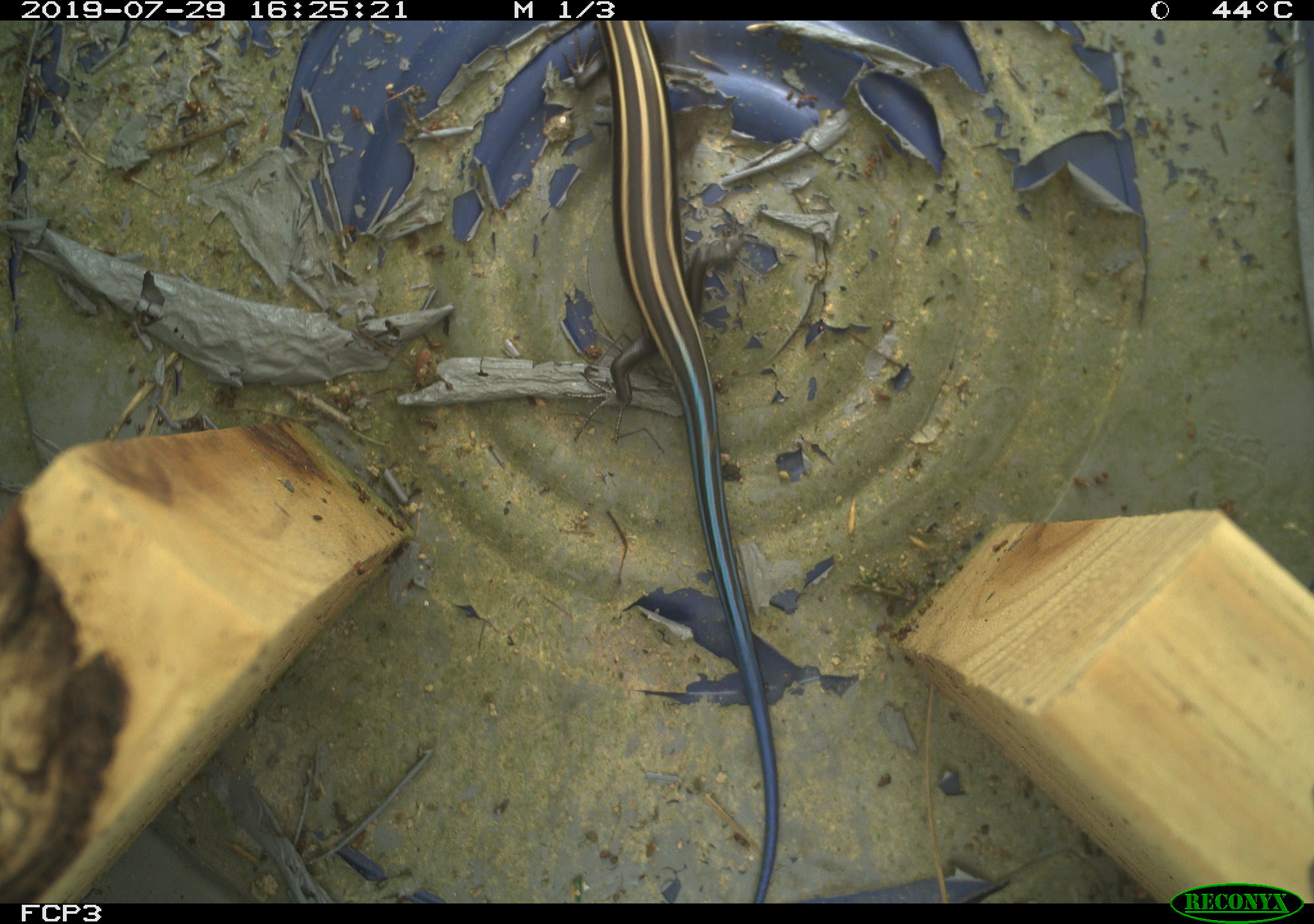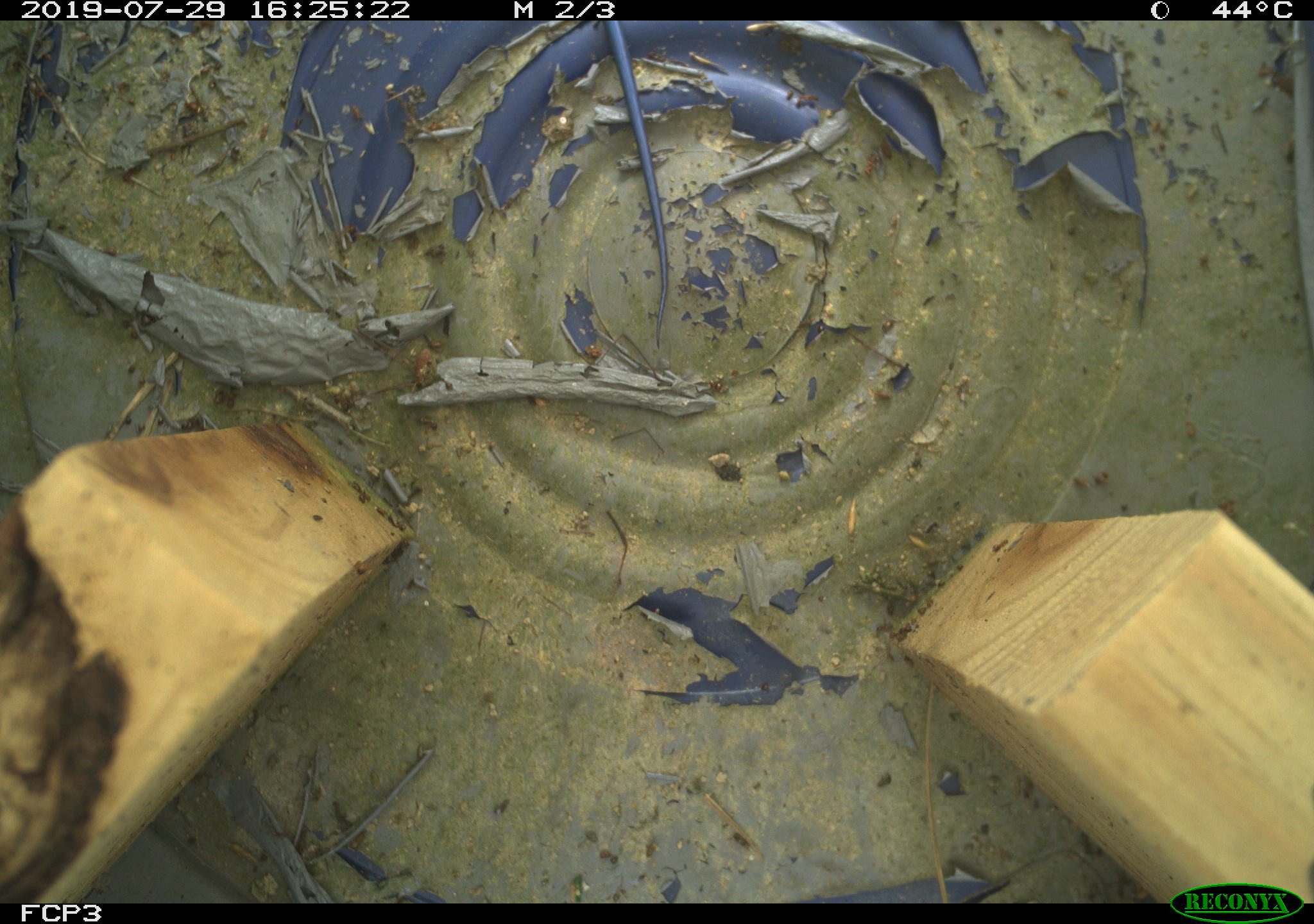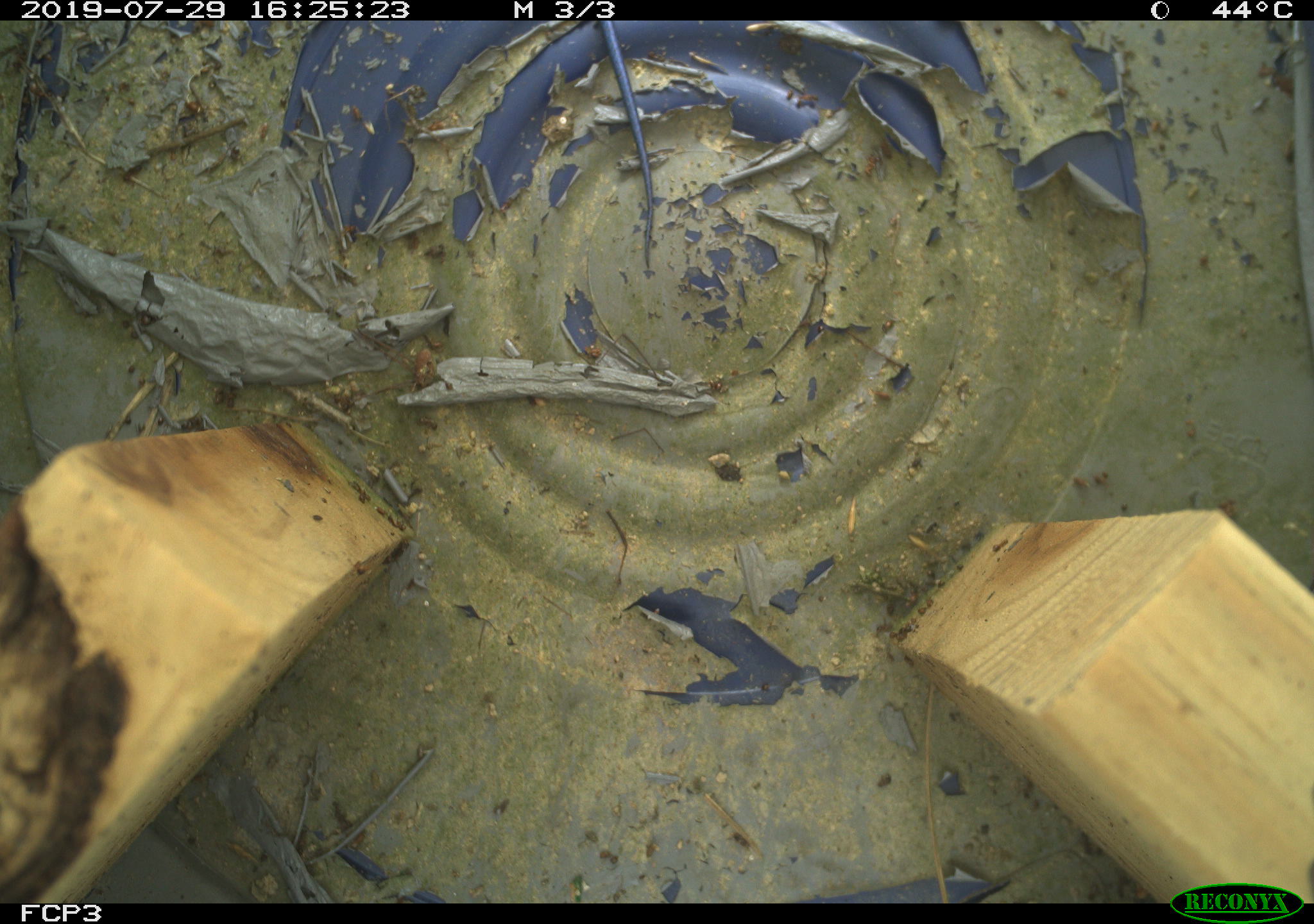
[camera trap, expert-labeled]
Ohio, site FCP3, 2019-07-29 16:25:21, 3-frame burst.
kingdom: Animalia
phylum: Chordata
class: Reptilia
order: Squamata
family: Scincidae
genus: Plestiodon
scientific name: Plestiodon fasciatus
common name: common five-lined skink